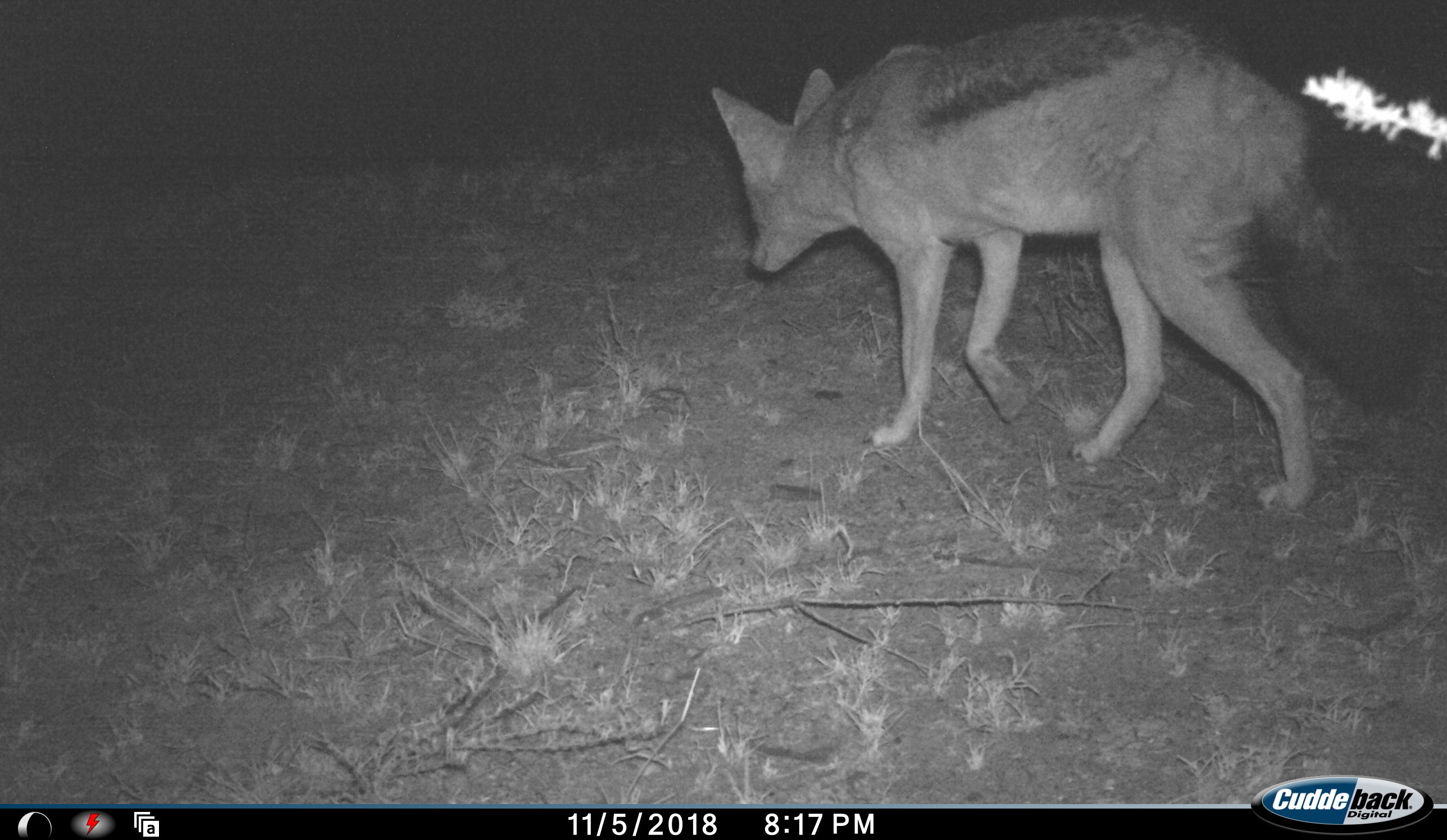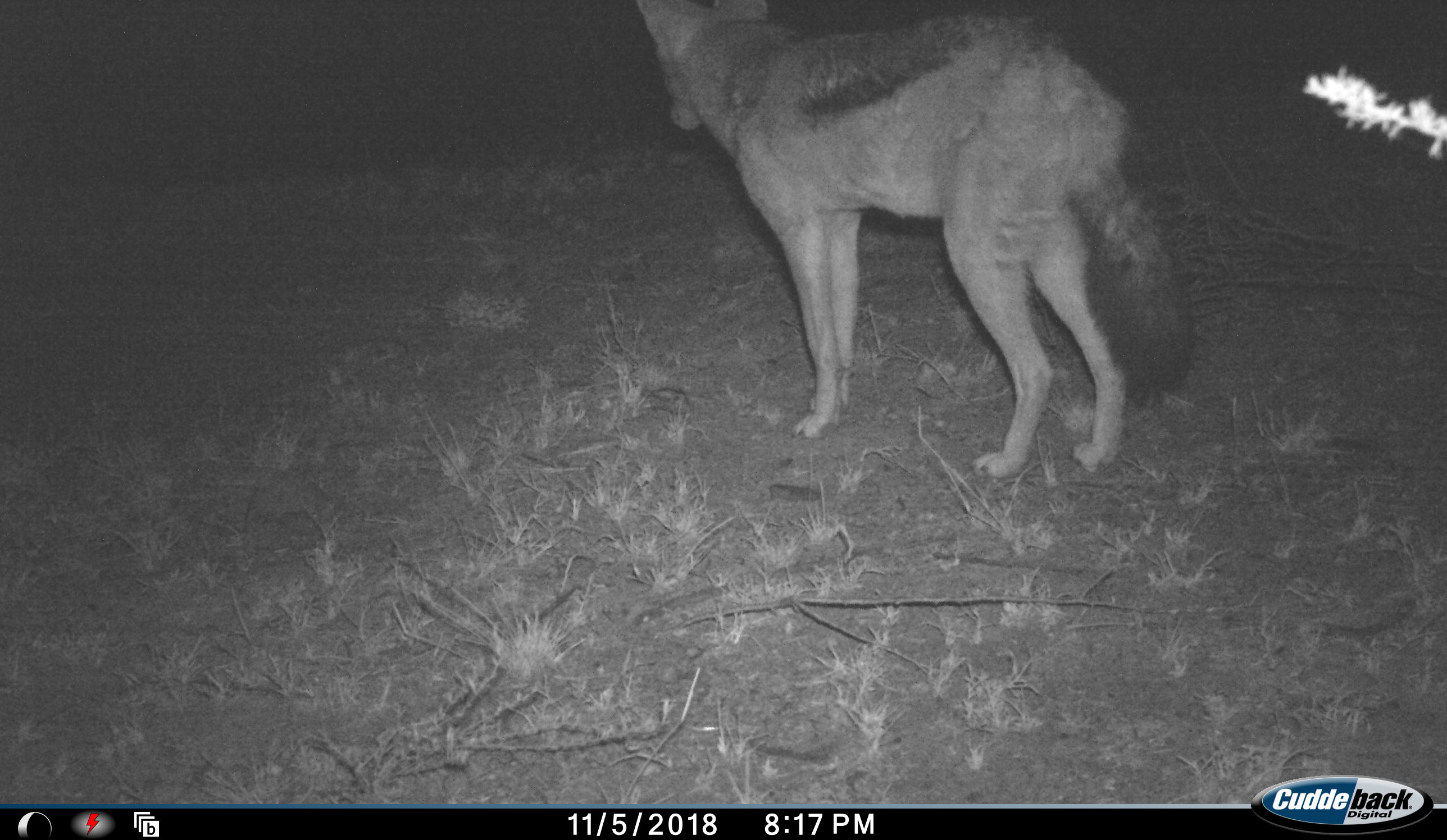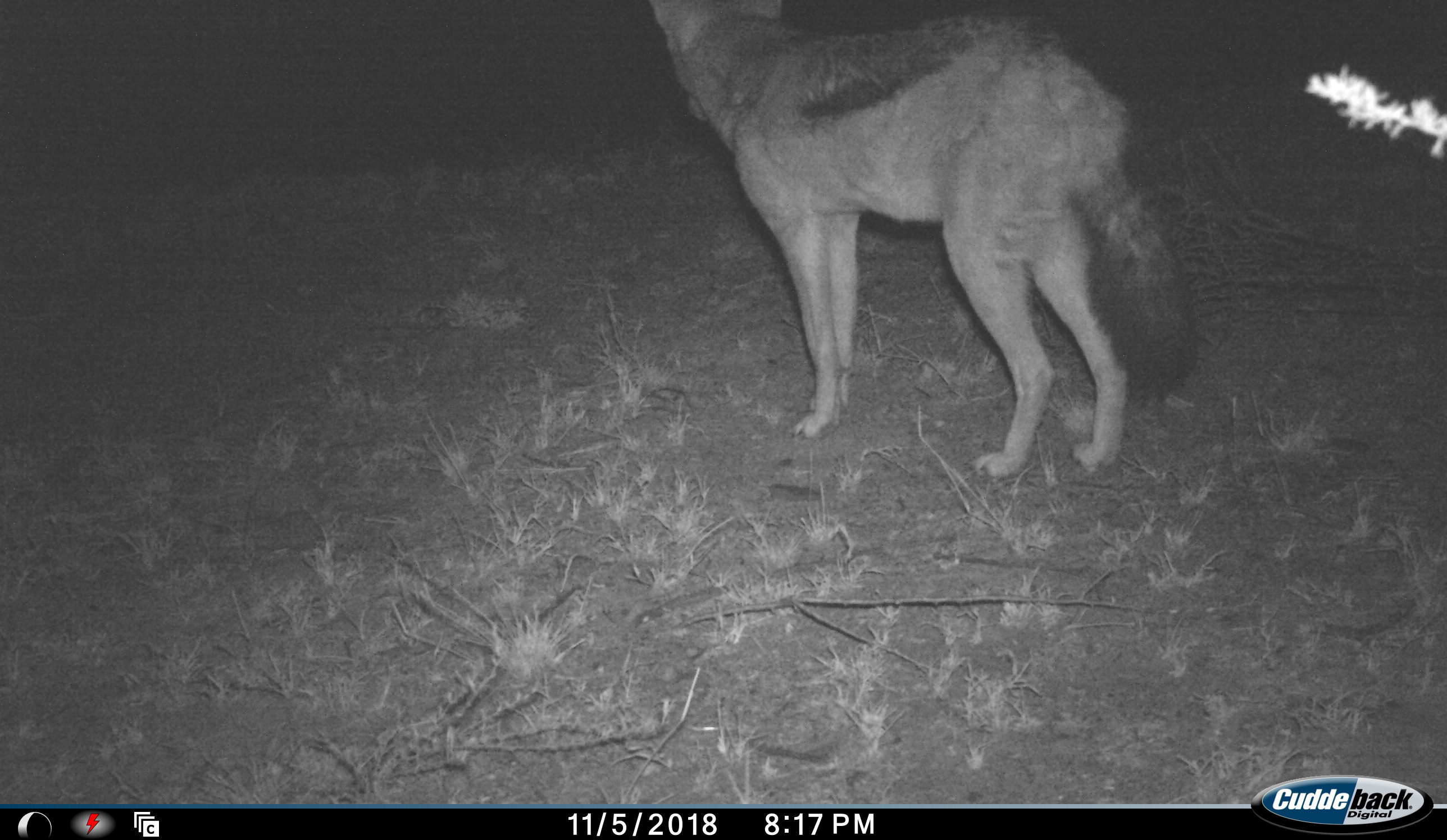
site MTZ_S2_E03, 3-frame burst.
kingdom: Animalia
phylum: Chordata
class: Mammalia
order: Carnivora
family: Canidae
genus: Lupulella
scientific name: Lupulella mesomelas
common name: black-backed jackal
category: jackalblackbacked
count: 1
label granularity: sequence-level